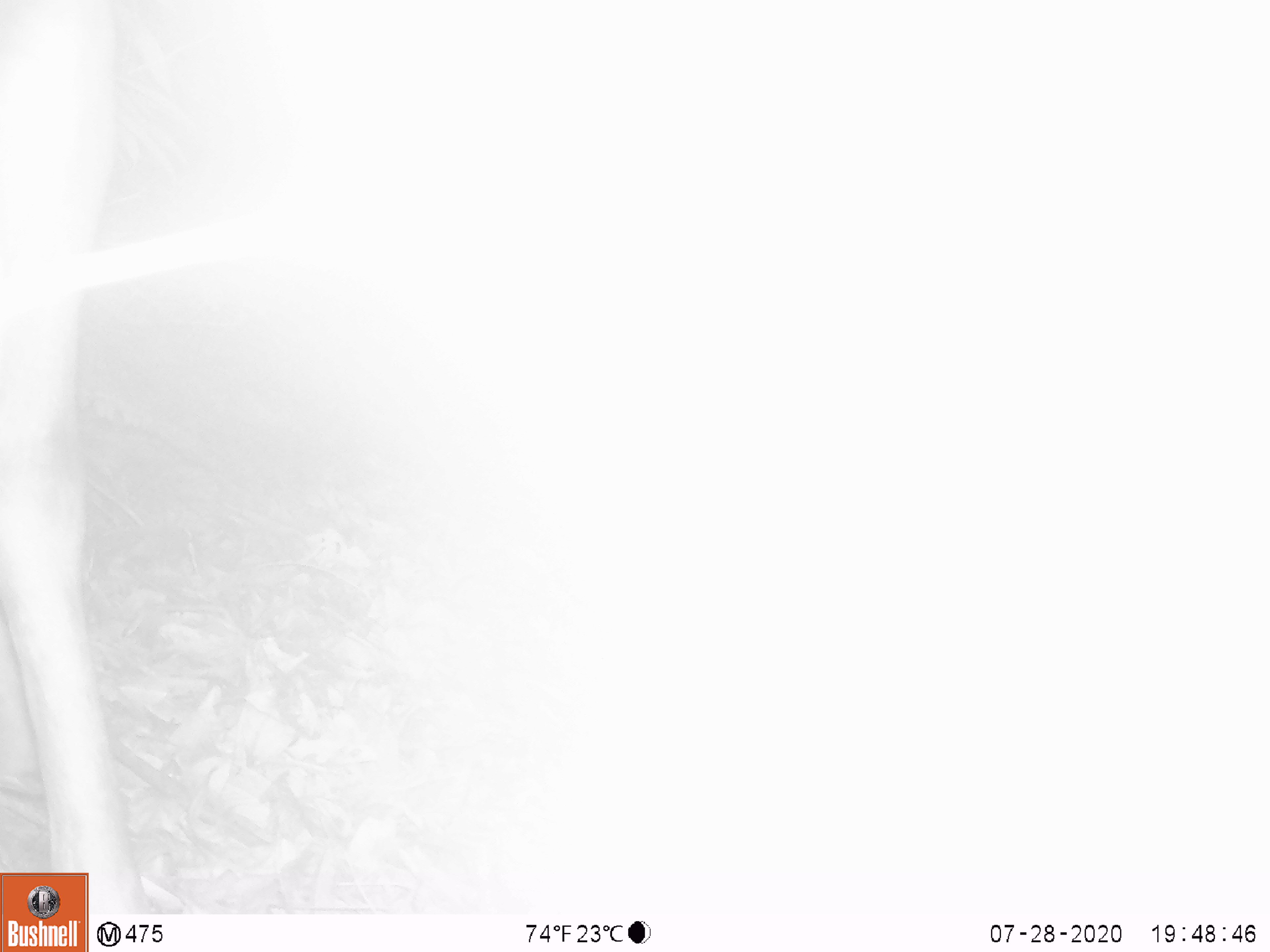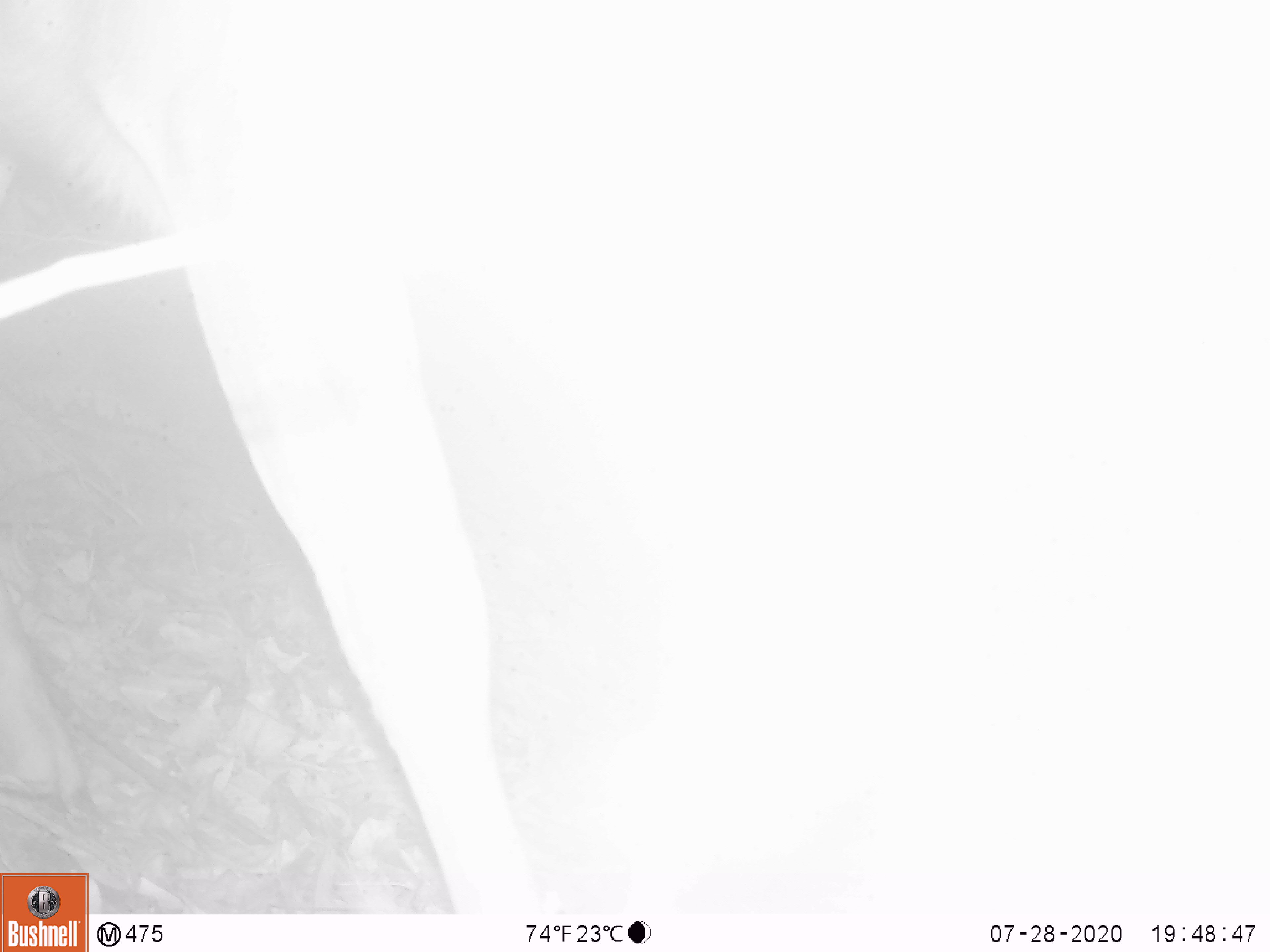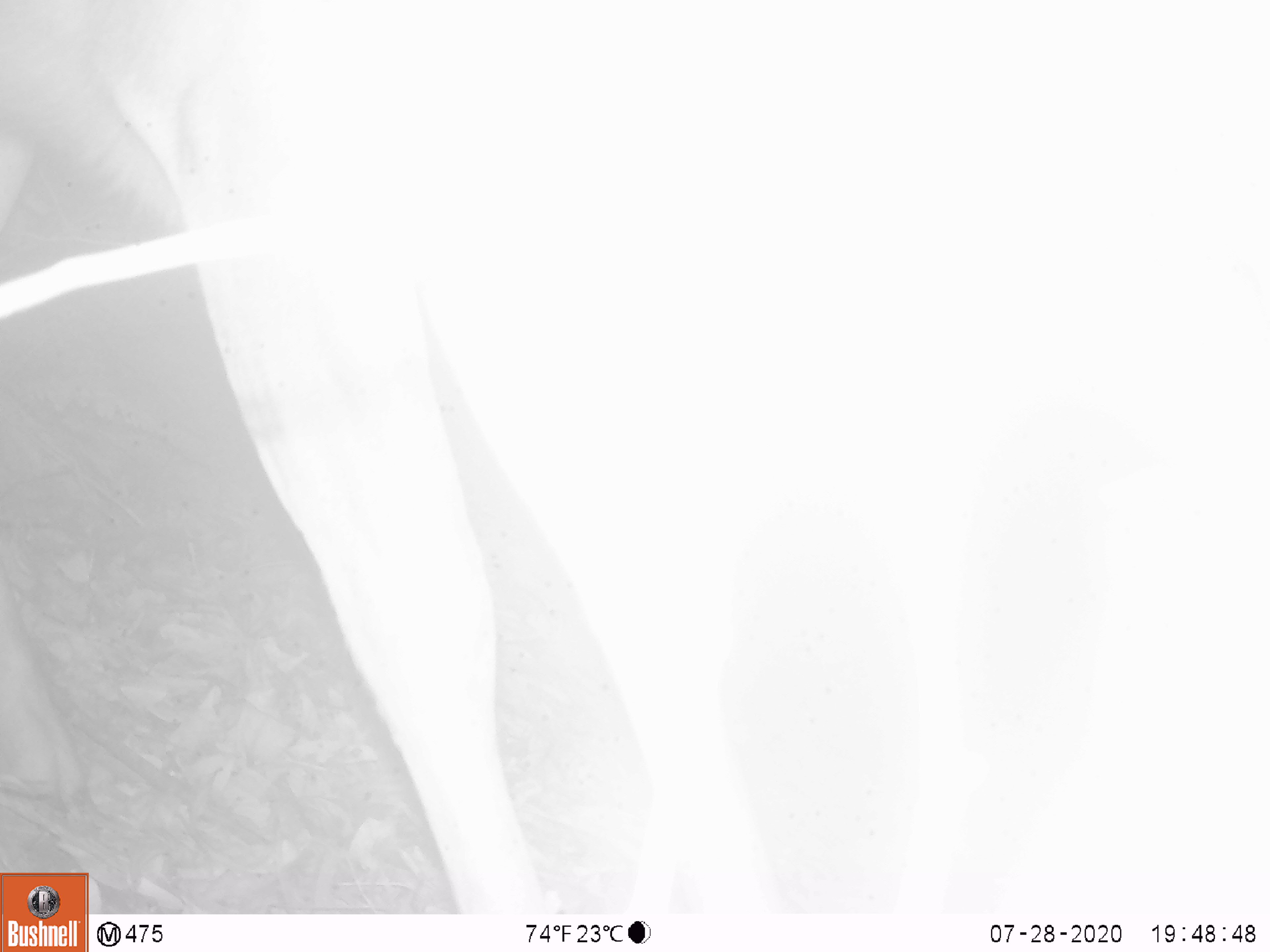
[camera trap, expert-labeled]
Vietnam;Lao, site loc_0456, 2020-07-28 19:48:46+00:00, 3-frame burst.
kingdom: Animalia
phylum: Chordata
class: Mammalia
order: Artiodactyla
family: Cervidae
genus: Rusa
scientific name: Rusa unicolor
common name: sambar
Sambar (Rusa unicolor). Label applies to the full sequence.